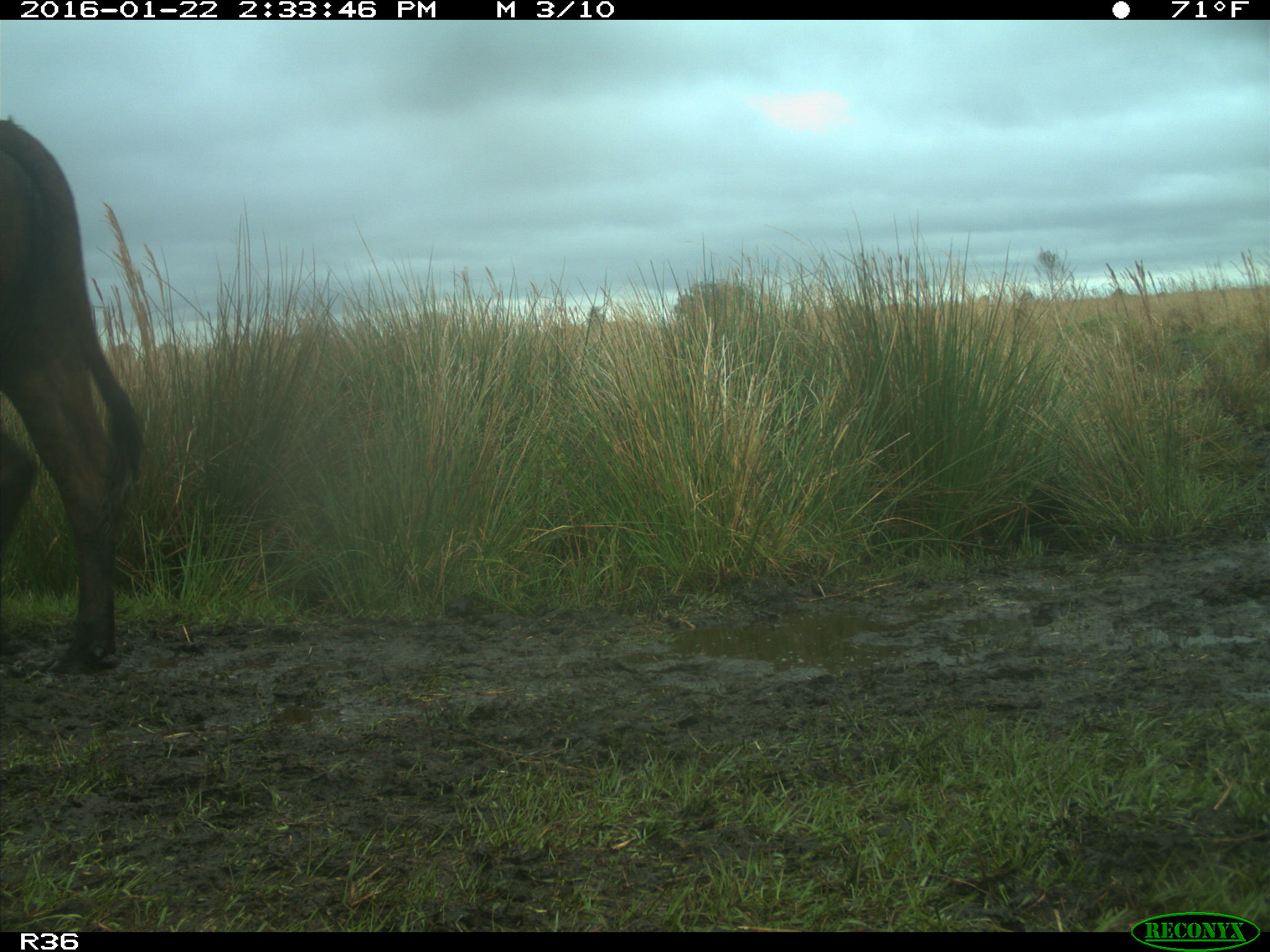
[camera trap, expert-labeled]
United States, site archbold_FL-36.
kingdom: Animalia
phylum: Chordata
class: Mammalia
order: Artiodactyla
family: Bovidae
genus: Bos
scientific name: Bos taurus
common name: domestic cow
Bos taurus (domestic cow).